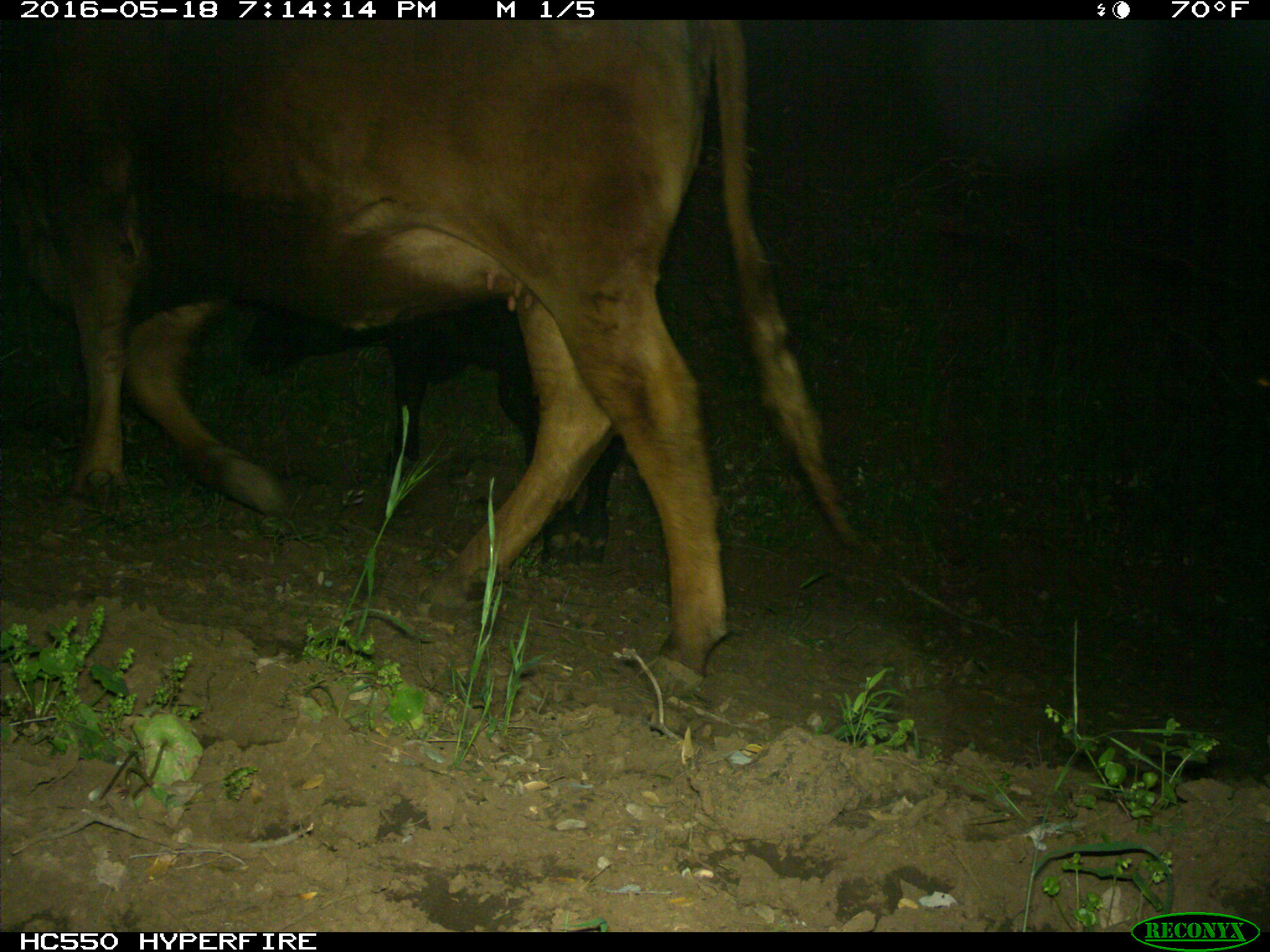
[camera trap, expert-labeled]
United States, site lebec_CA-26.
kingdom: Animalia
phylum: Chordata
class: Mammalia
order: Artiodactyla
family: Bovidae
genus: Bos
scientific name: Bos taurus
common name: domestic cow